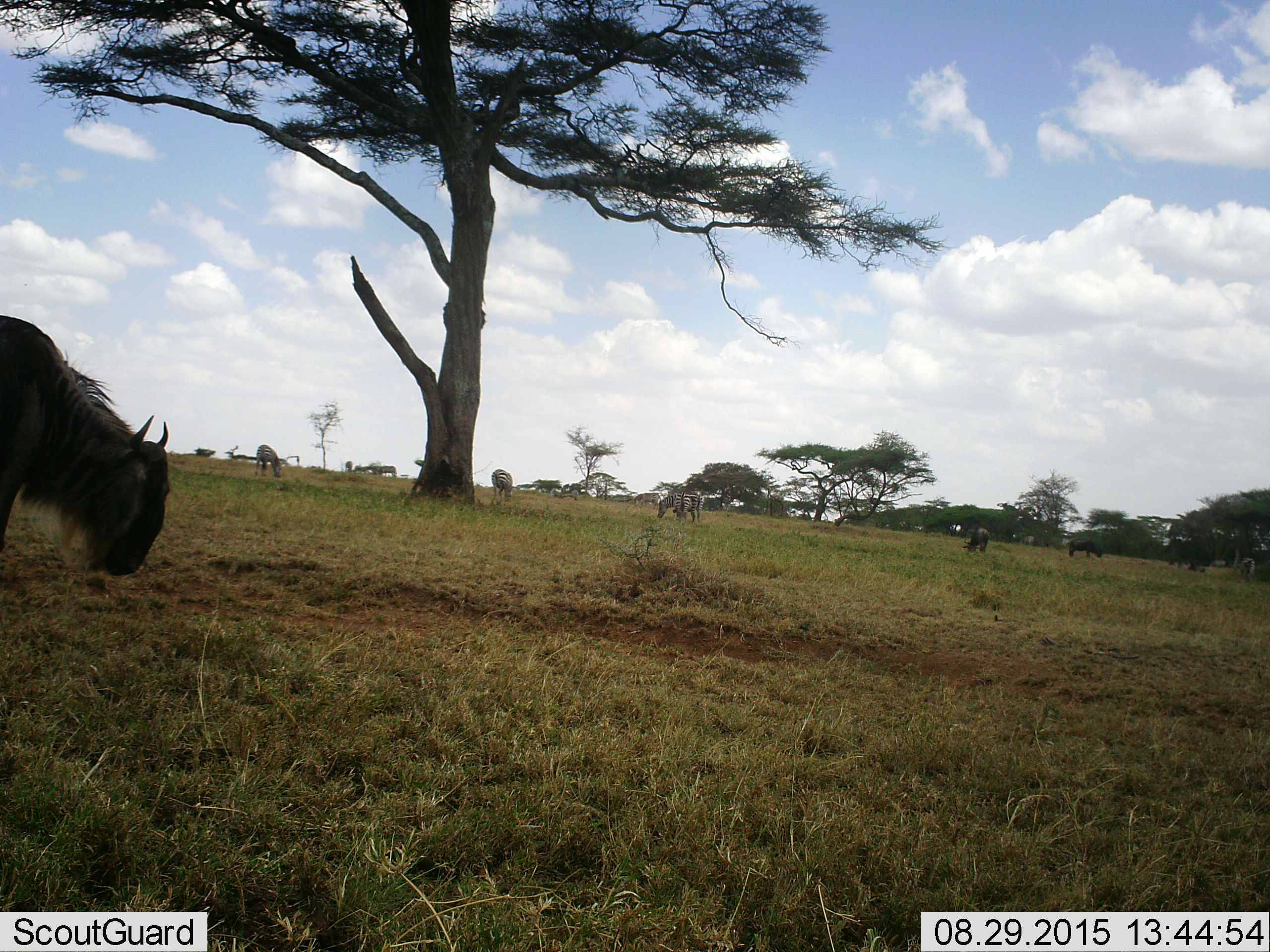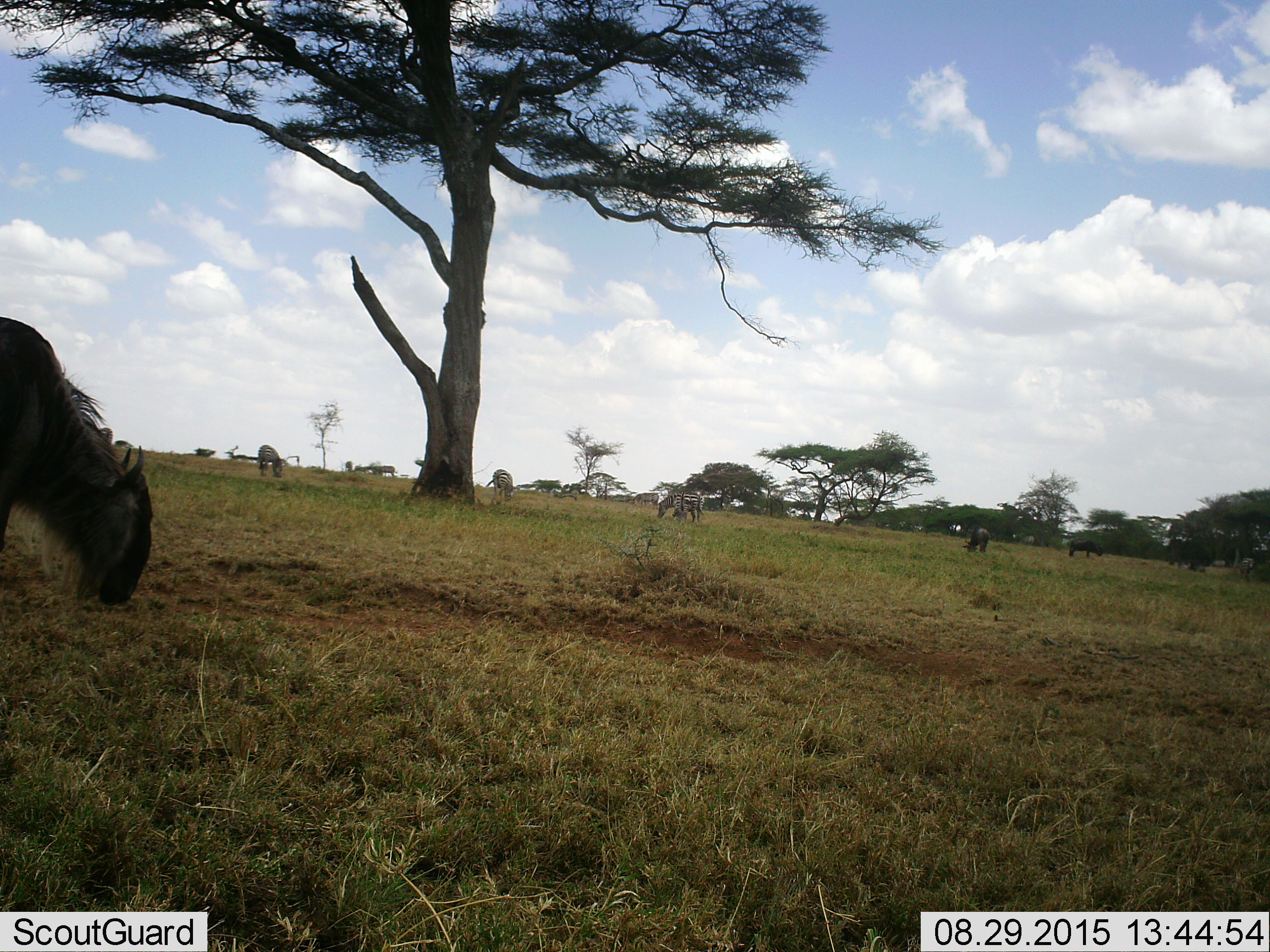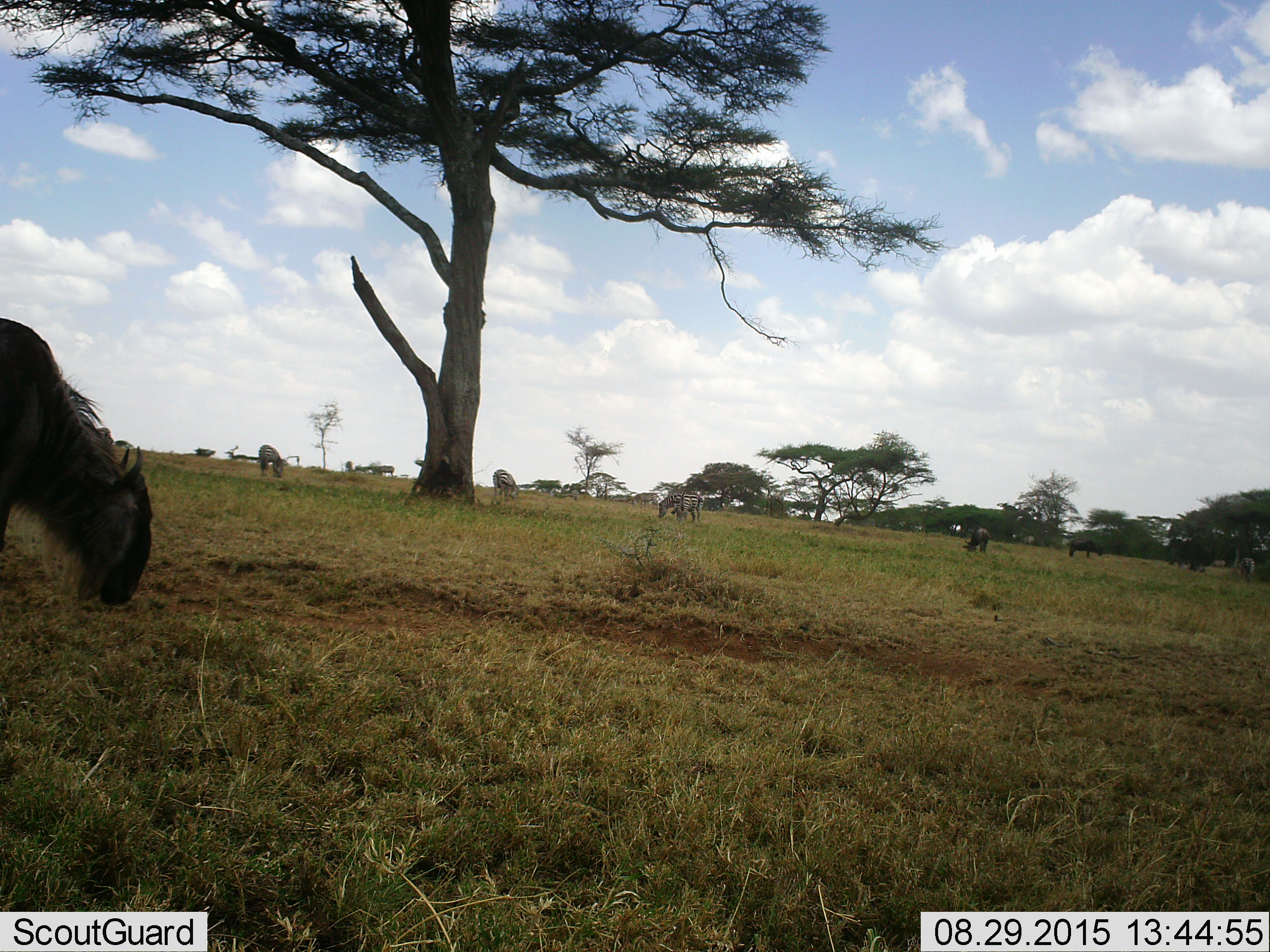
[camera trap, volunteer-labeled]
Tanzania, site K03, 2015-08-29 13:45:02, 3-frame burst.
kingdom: Animalia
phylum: Chordata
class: Mammalia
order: Artiodactyla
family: Bovidae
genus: Connochaetes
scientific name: Connochaetes taurinus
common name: blue wildebeest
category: wildebeest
Wildebeest (blue wildebeest) (Connochaetes taurinus), count 5. Behavior (volunteer vote fractions): standing 17%, resting 17%, moving 33%, interacting 0%. Young present (vote fraction): 0%. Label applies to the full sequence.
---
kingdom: Animalia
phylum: Chordata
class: Mammalia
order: Perissodactyla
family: Equidae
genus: Equus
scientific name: Equus quagga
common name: plains zebra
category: zebra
Zebra (plains zebra) (Equus quagga), count 8. Behavior (volunteer vote fractions): standing 12%, resting 0%, moving 12%, interacting 0%. Young present (vote fraction): 12%. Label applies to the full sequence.